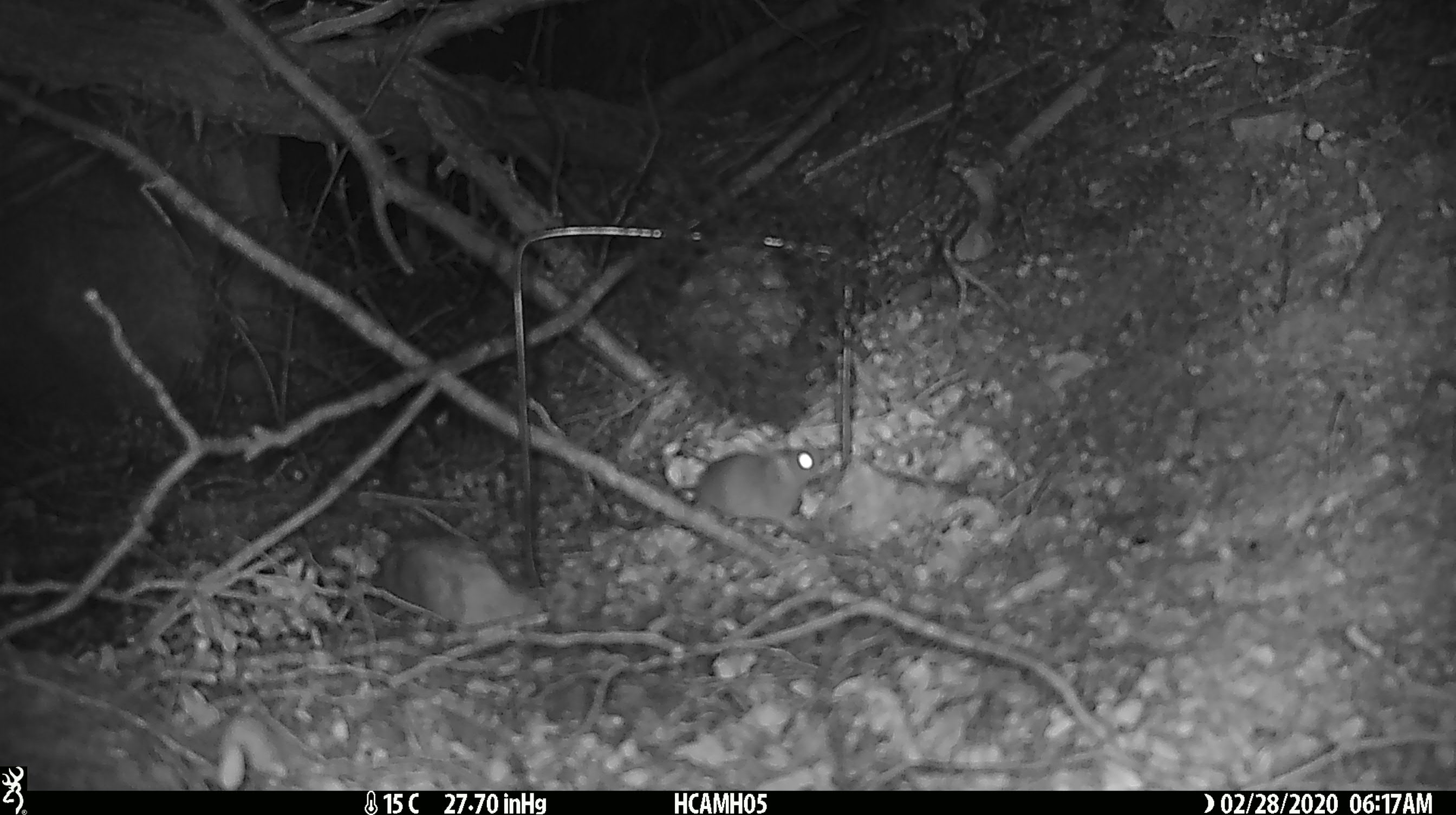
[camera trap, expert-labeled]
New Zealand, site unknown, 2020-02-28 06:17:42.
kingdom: Animalia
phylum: Chordata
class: Mammalia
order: Rodentia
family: Muridae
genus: Mus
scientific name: Mus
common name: mouse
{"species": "mouse (Mus)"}